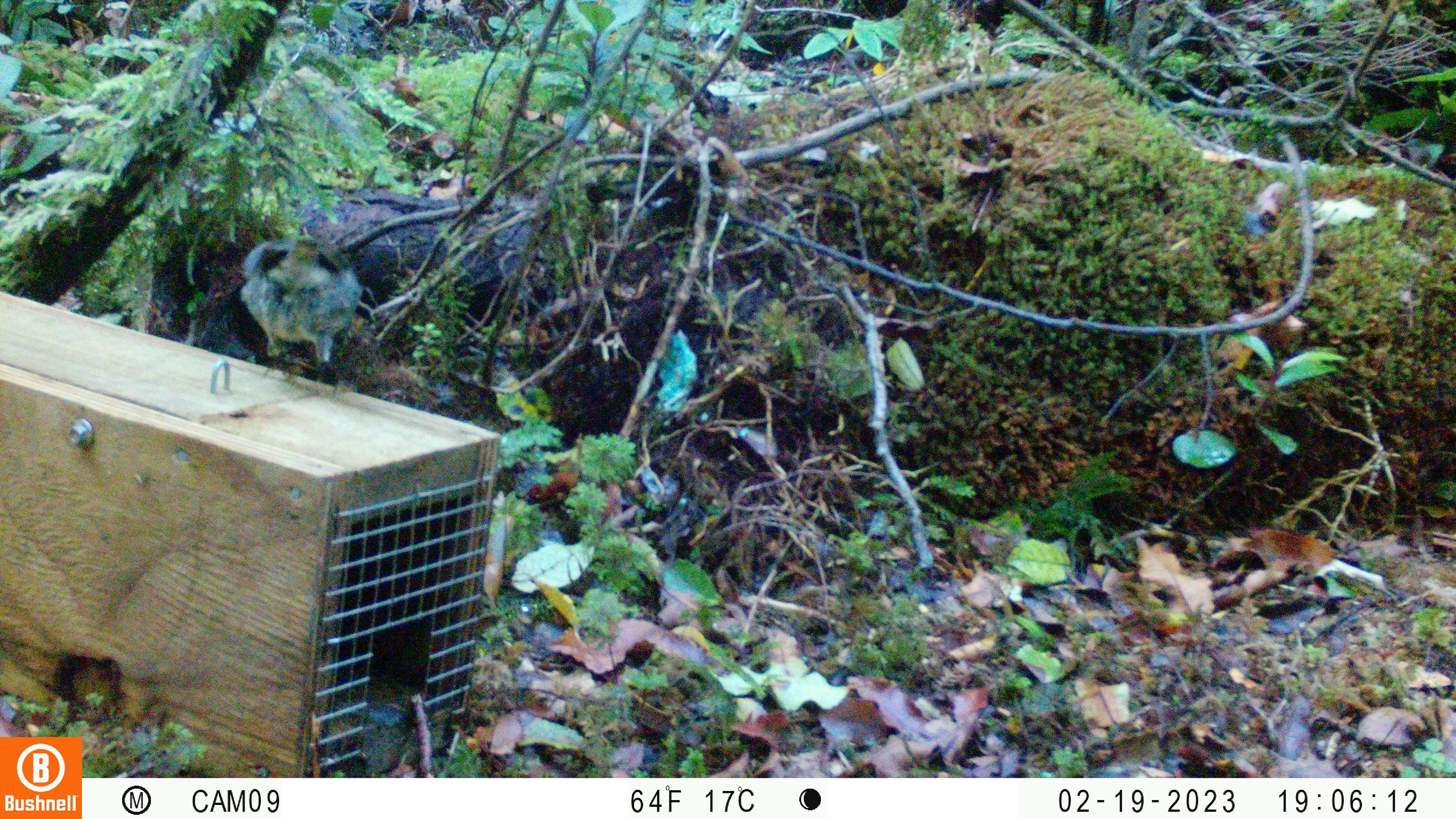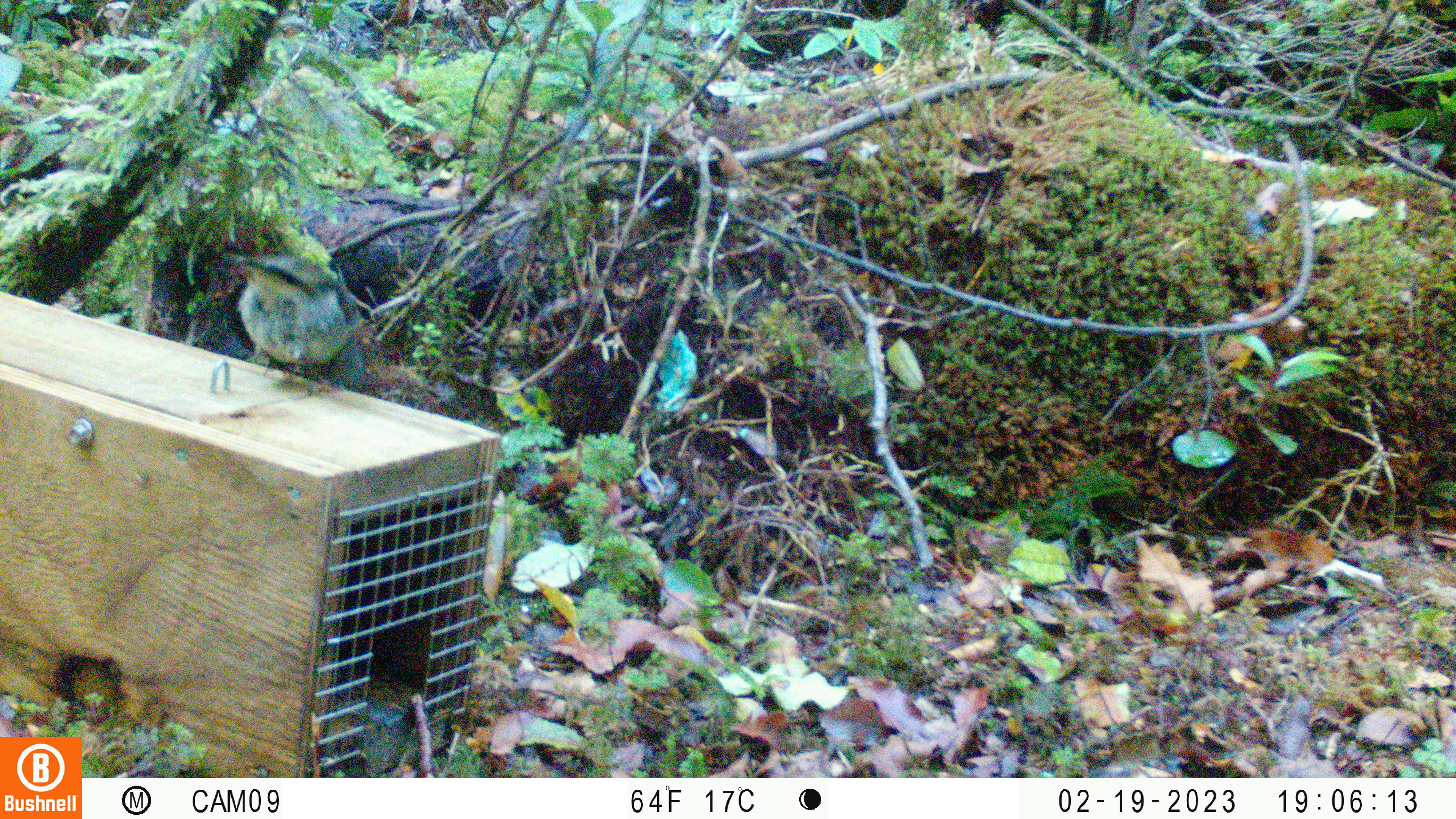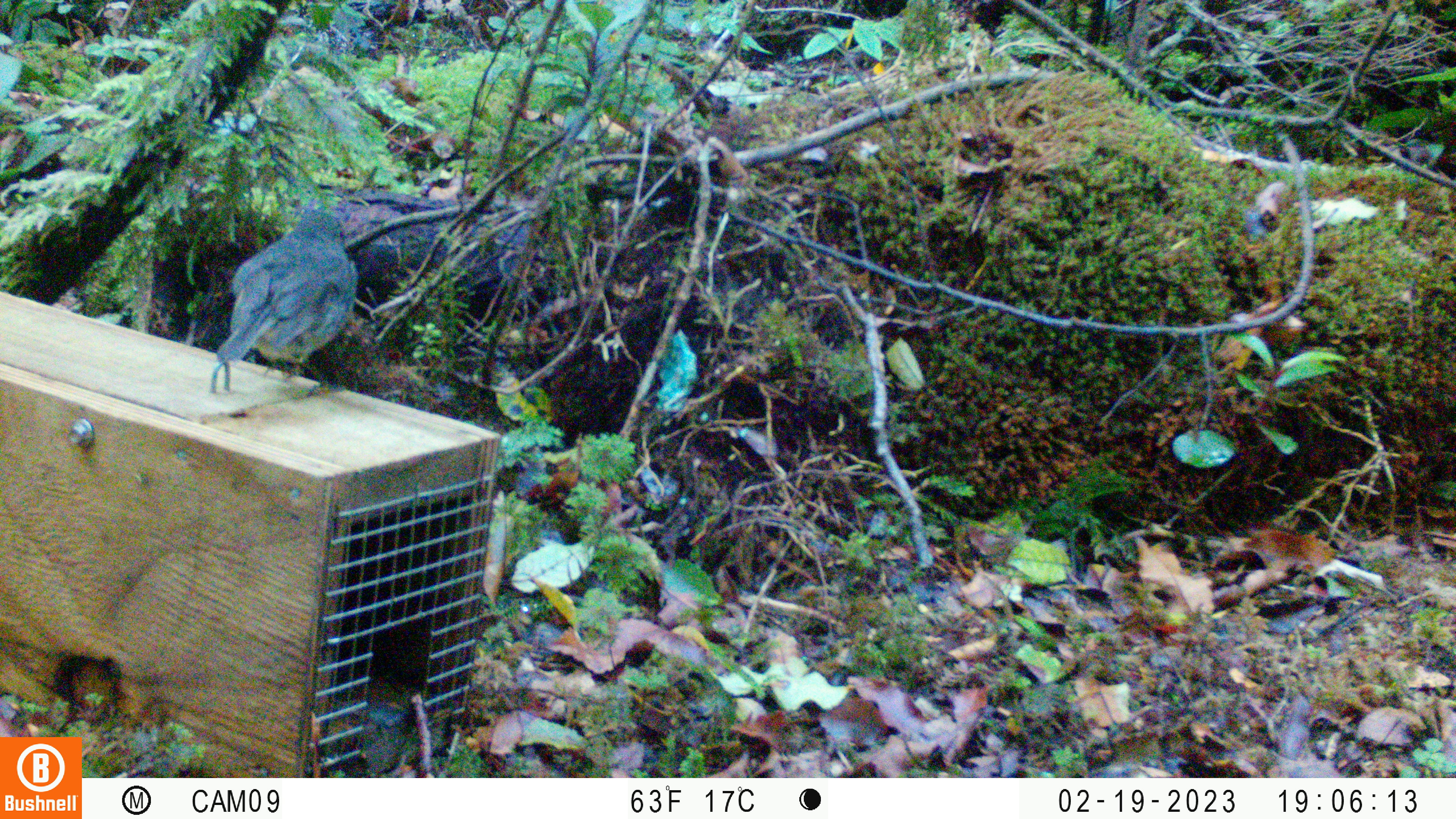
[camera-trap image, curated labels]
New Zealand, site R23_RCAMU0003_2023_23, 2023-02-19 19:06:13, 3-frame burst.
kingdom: Animalia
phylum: Chordata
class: Aves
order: Passeriformes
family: Petroicidae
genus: Petroica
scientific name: Petroica australis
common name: new zealand robin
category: robin